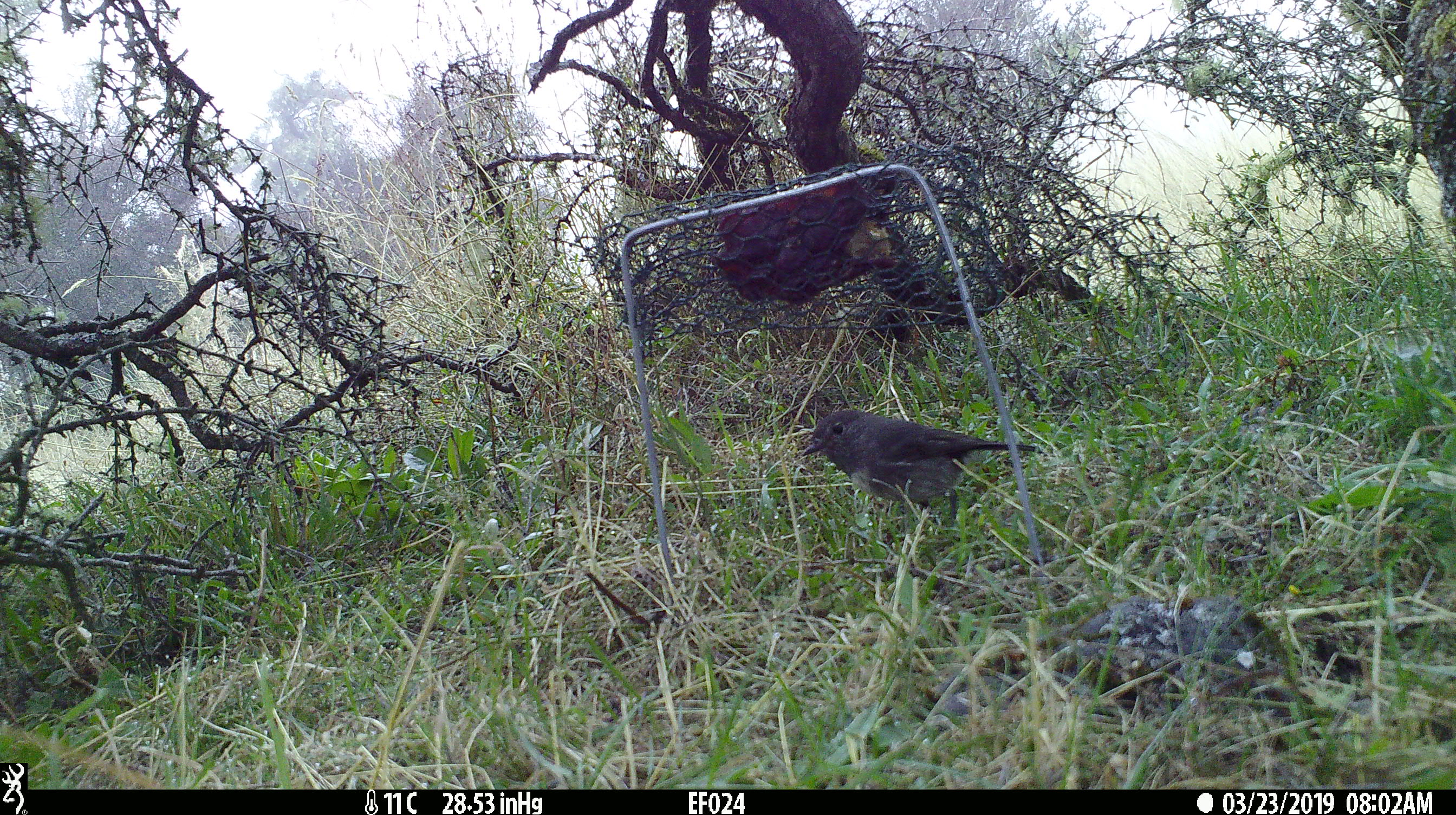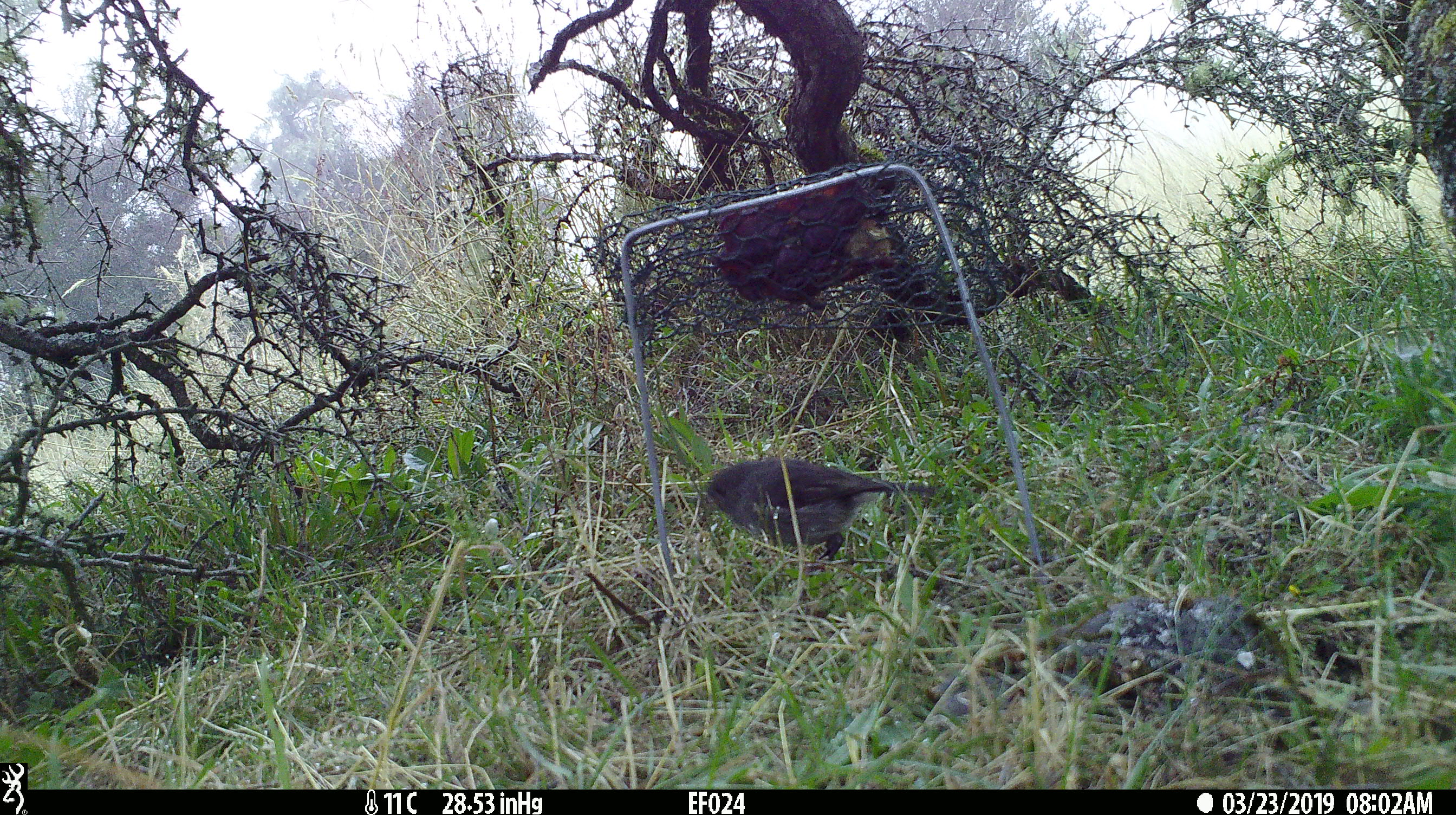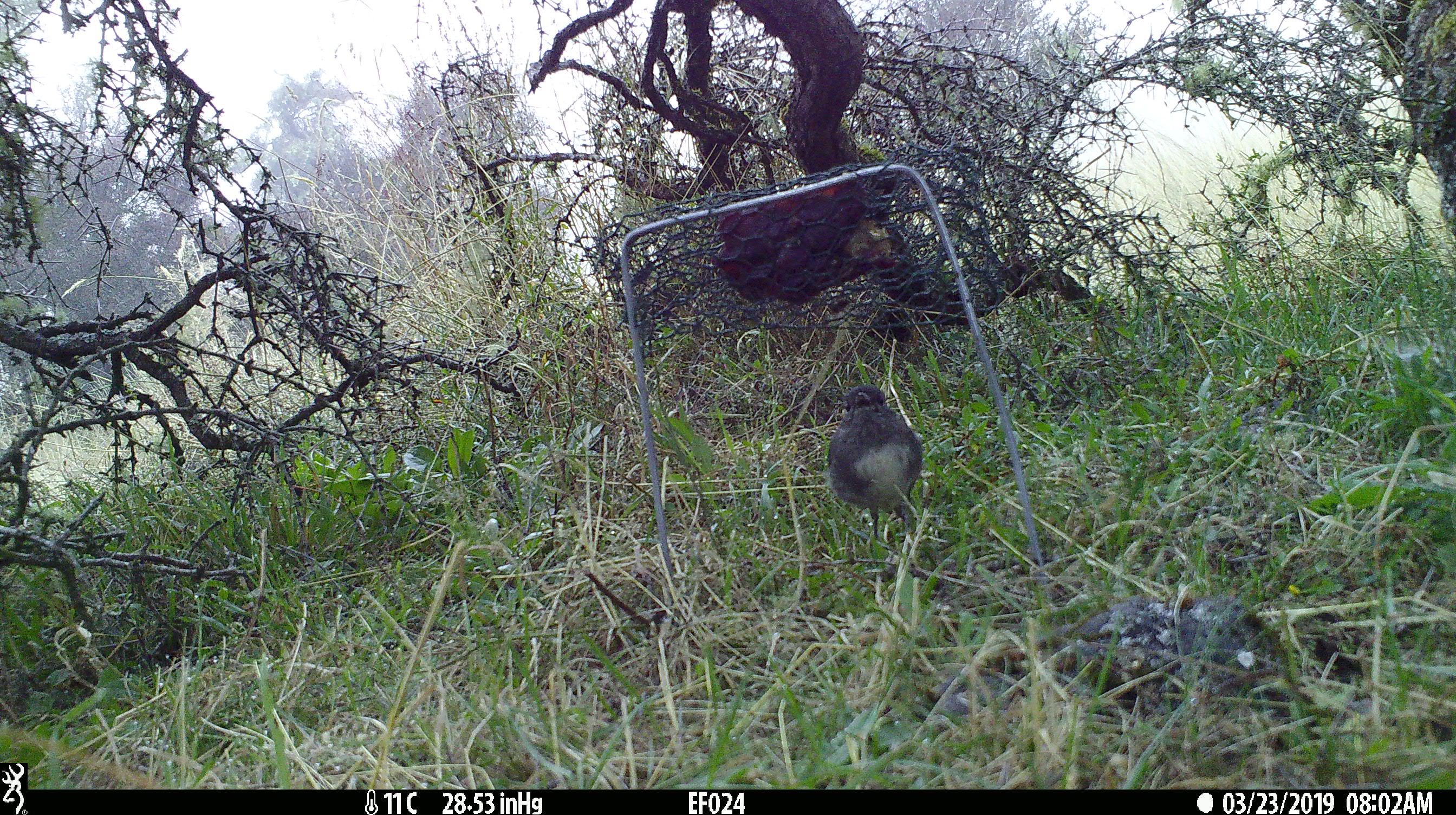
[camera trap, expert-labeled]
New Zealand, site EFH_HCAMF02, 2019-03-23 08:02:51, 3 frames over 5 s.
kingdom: Animalia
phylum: Chordata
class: Aves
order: Passeriformes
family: Petroicidae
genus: Petroica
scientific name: Petroica australis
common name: new zealand robin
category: robin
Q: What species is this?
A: Robin (new zealand robin) (Petroica australis).